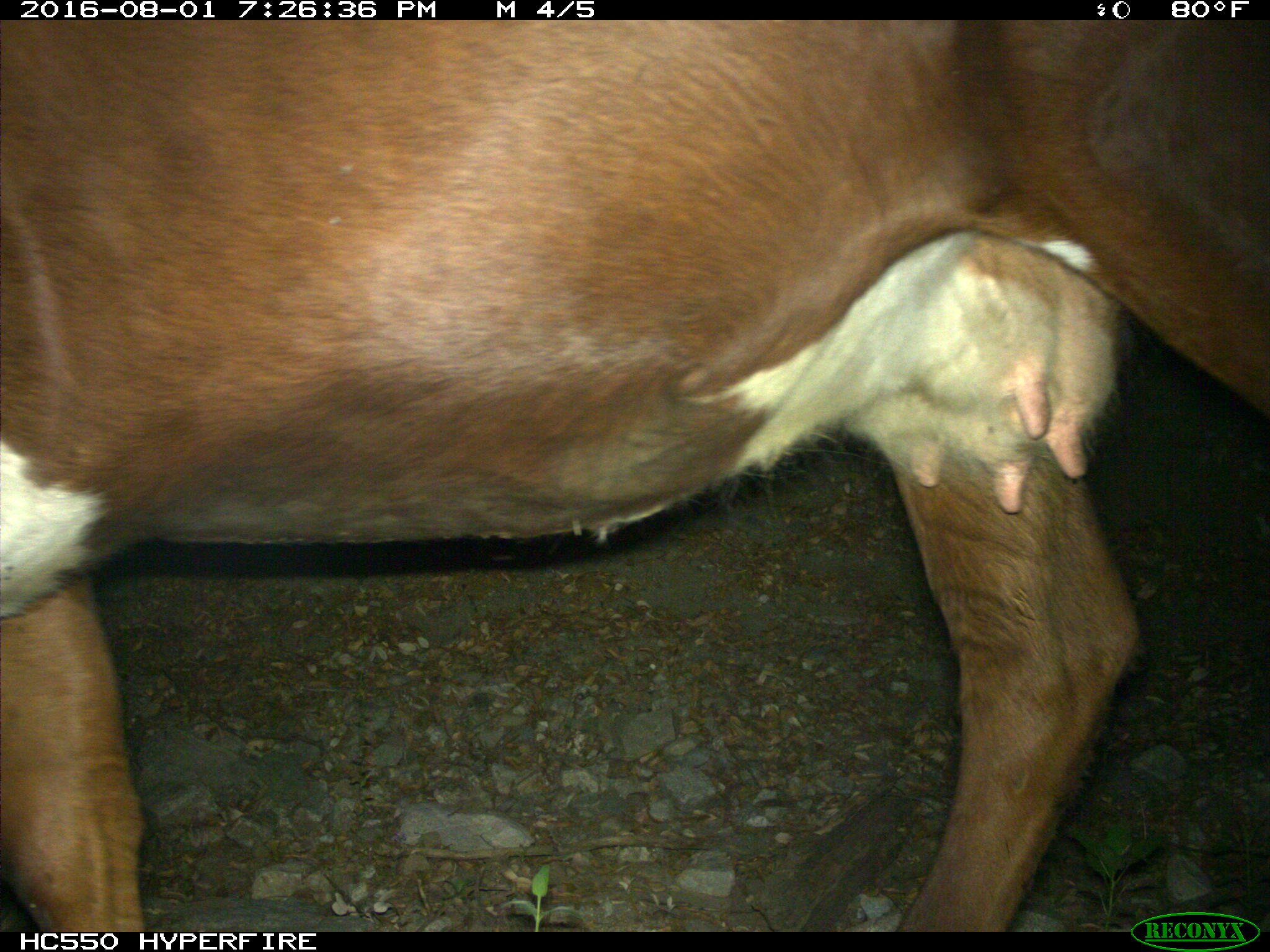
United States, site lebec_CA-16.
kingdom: Animalia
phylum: Chordata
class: Mammalia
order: Artiodactyla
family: Bovidae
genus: Bos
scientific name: Bos taurus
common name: domestic cow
Bos taurus (domestic cow).